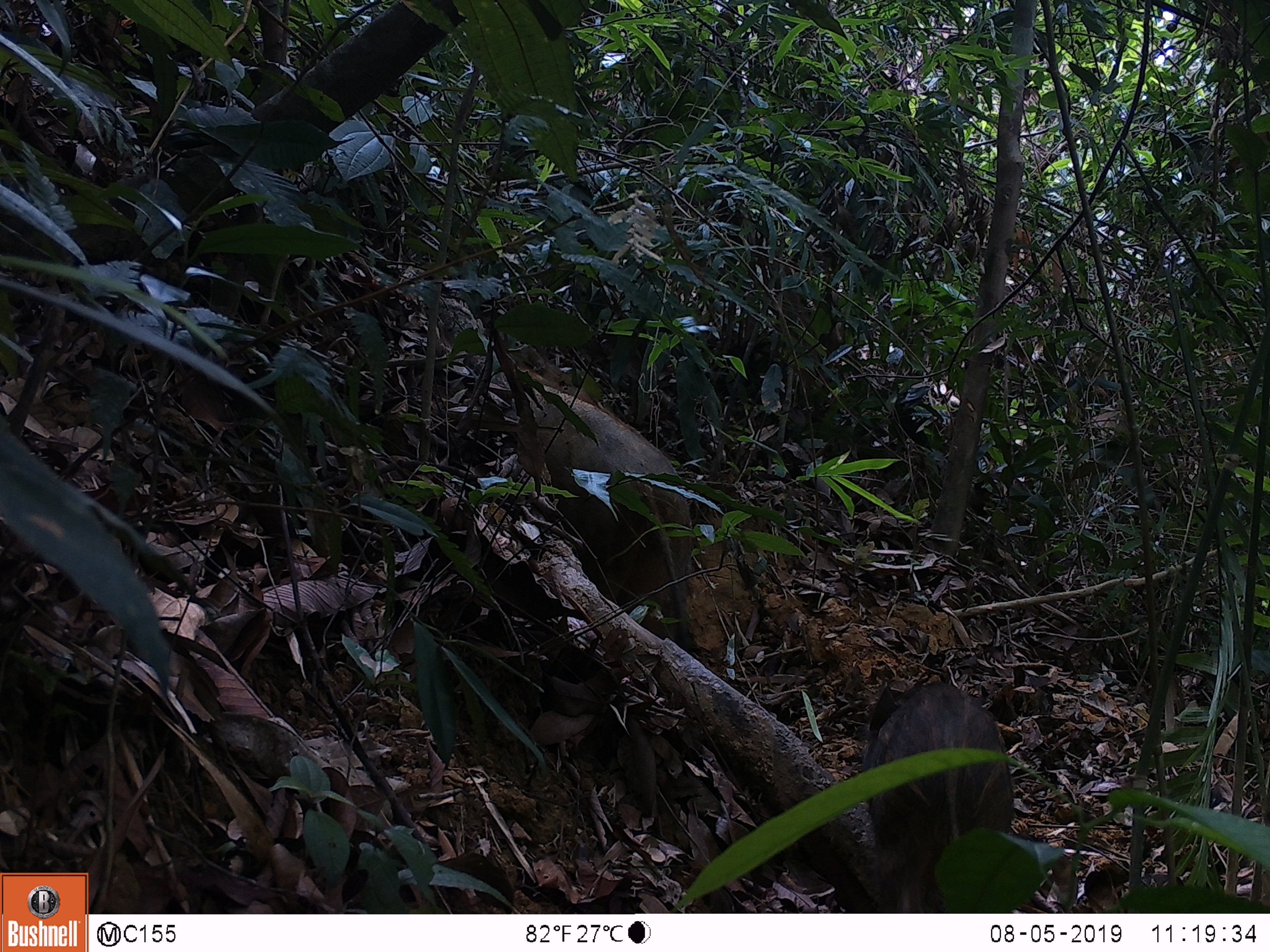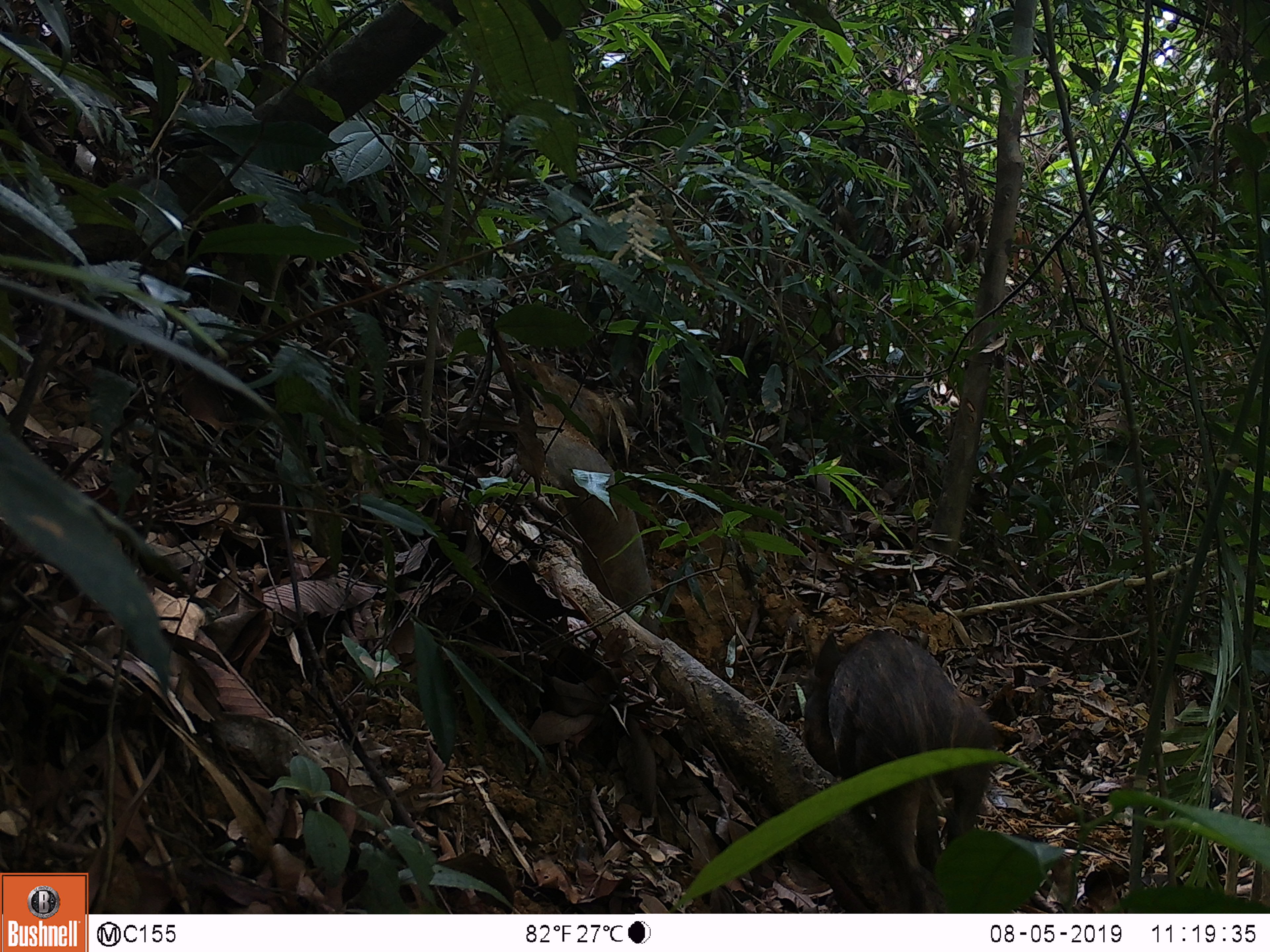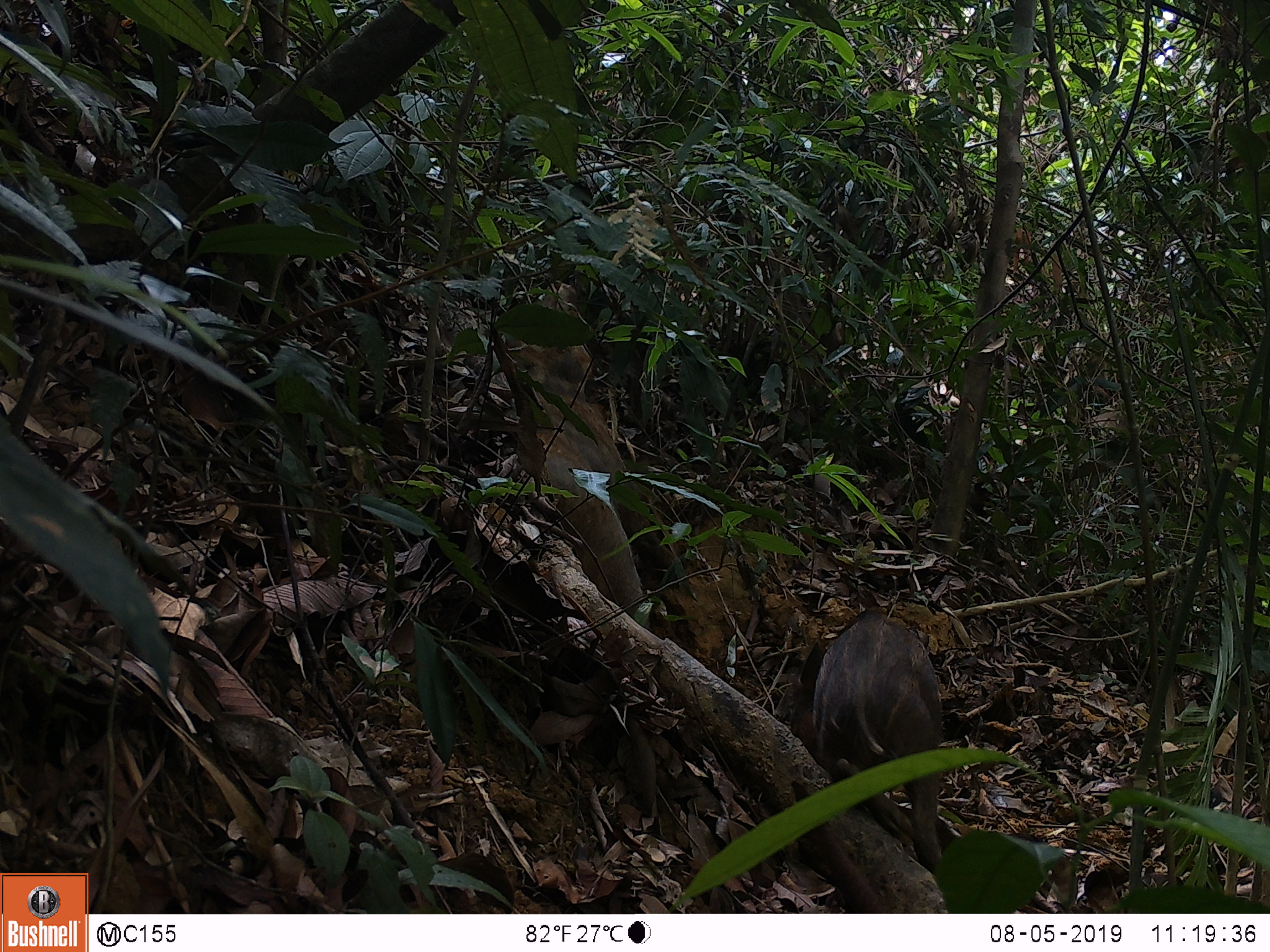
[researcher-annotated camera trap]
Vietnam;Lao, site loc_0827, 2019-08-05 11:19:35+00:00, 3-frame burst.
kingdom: Animalia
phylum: Chordata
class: Mammalia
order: Artiodactyla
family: Suidae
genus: Sus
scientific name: Sus scrofa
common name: eurasian wild pig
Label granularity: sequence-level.